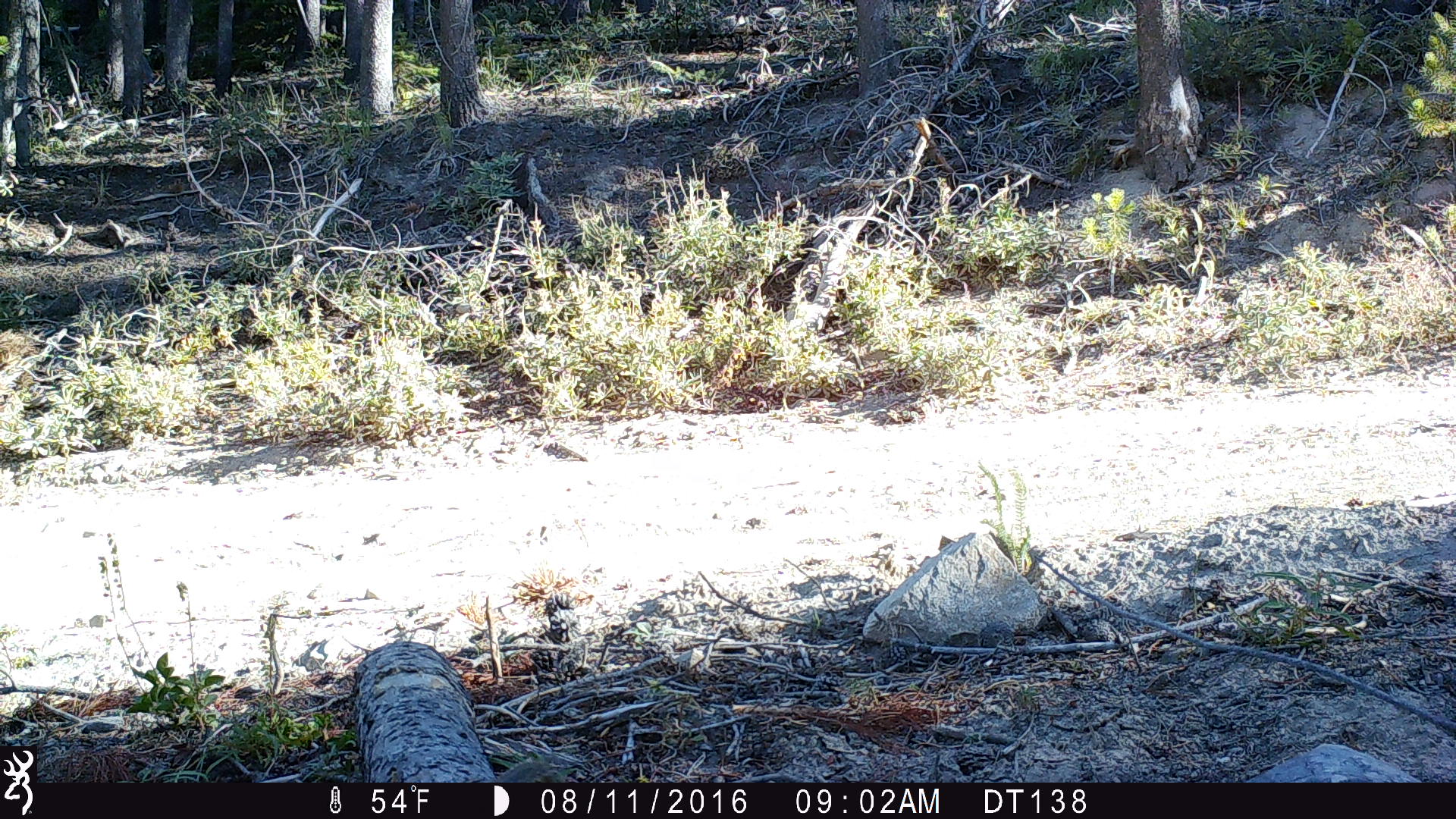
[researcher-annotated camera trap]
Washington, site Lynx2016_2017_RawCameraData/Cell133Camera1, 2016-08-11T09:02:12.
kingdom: Animalia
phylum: Chordata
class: Mammalia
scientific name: Mammalia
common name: small mammal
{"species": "small mammal (Mammalia)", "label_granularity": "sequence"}